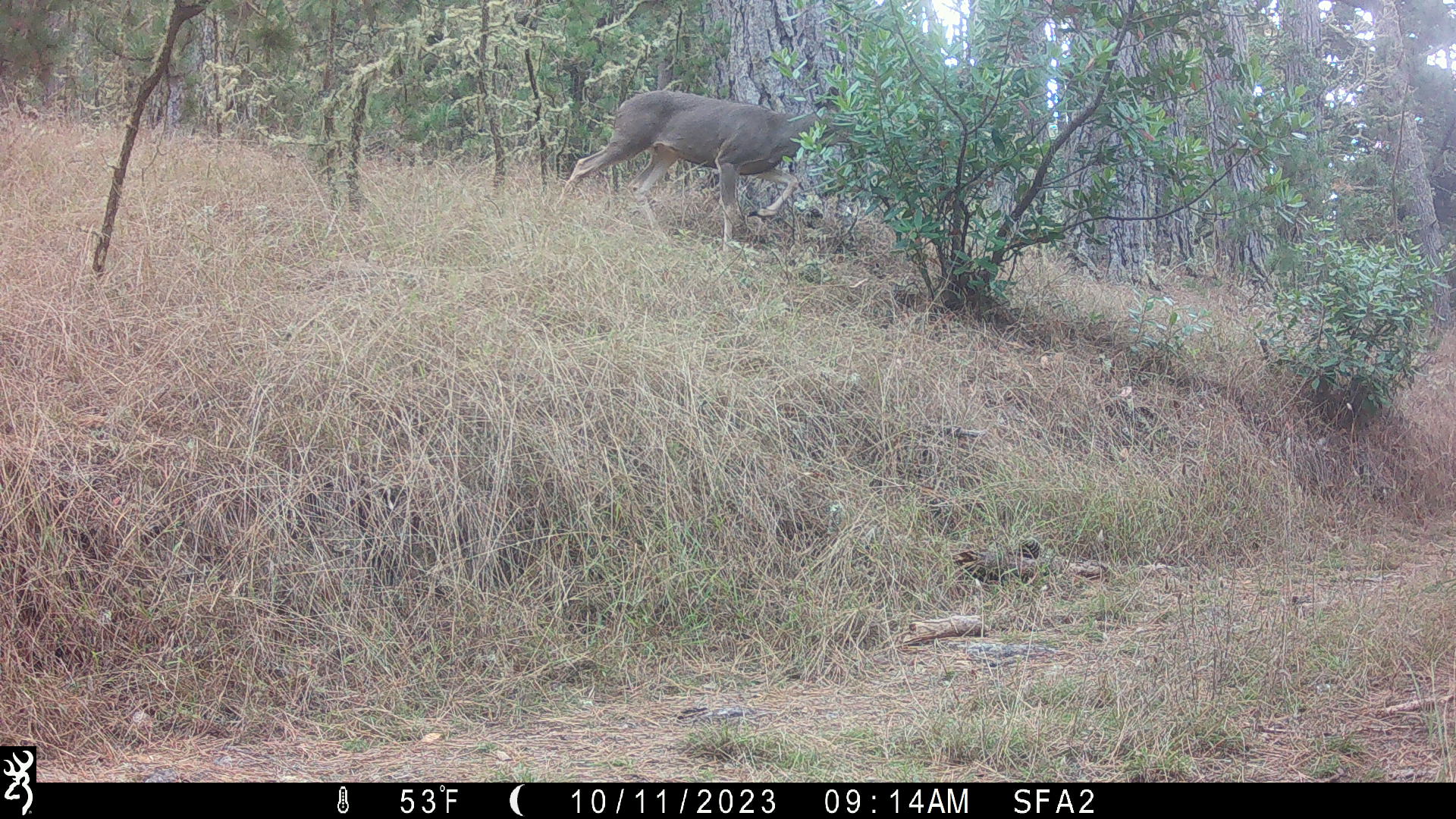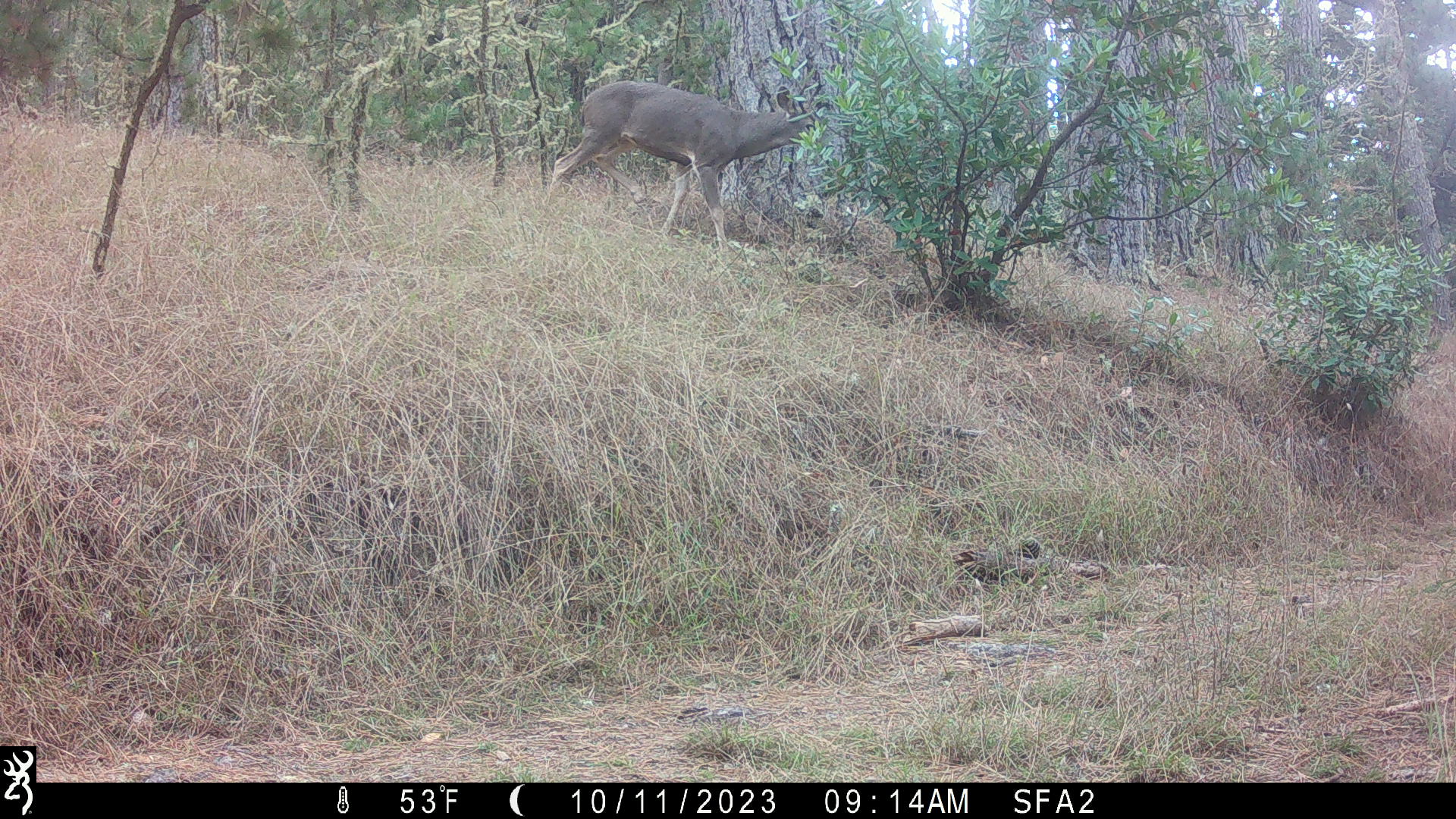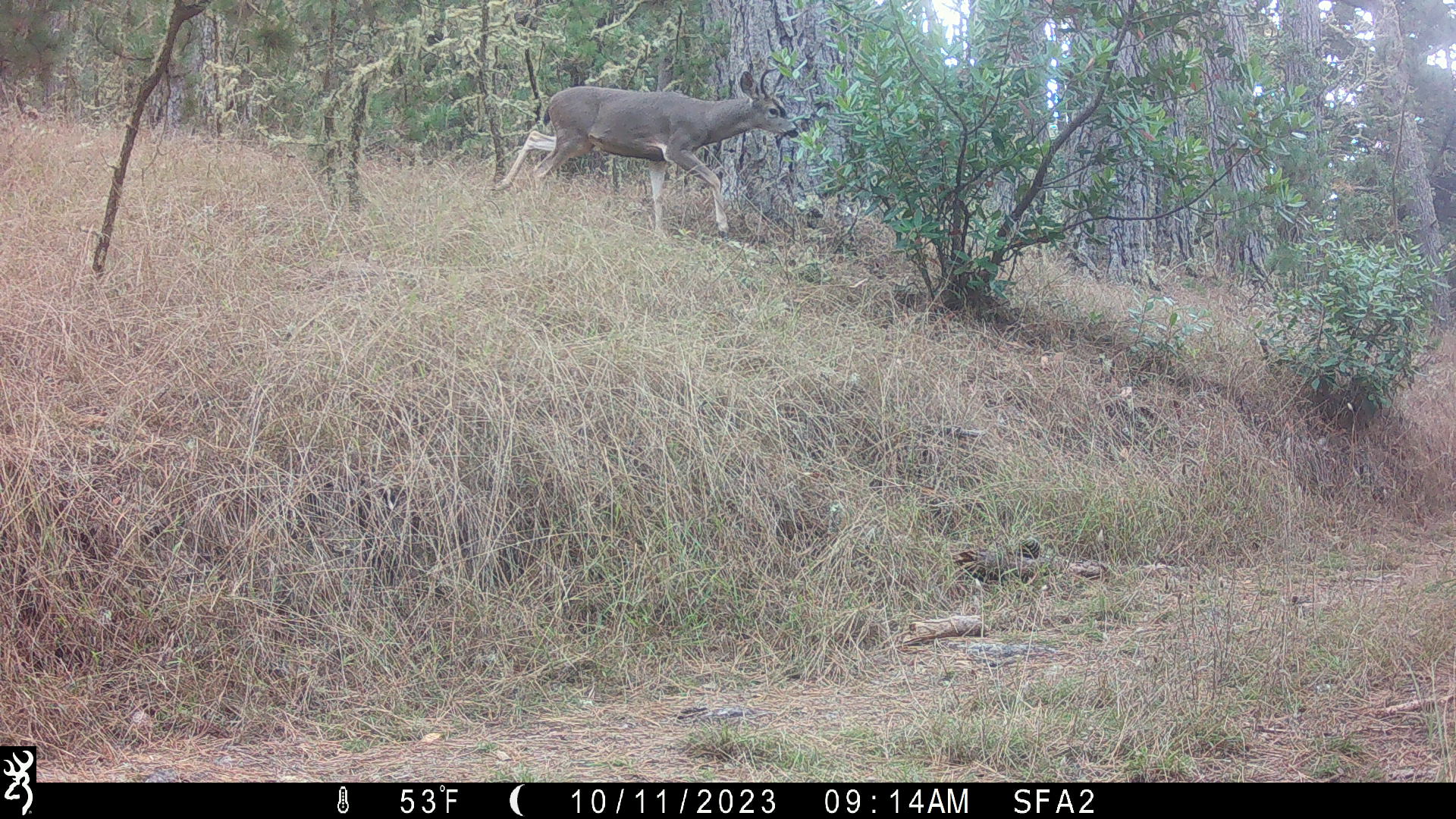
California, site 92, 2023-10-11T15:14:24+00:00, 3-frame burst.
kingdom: Animalia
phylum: Chordata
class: Mammalia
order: Artiodactyla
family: Cervidae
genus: Odocoileus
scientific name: Odocoileus hemionus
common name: mule deer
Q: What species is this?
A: Mule deer (Odocoileus hemionus).